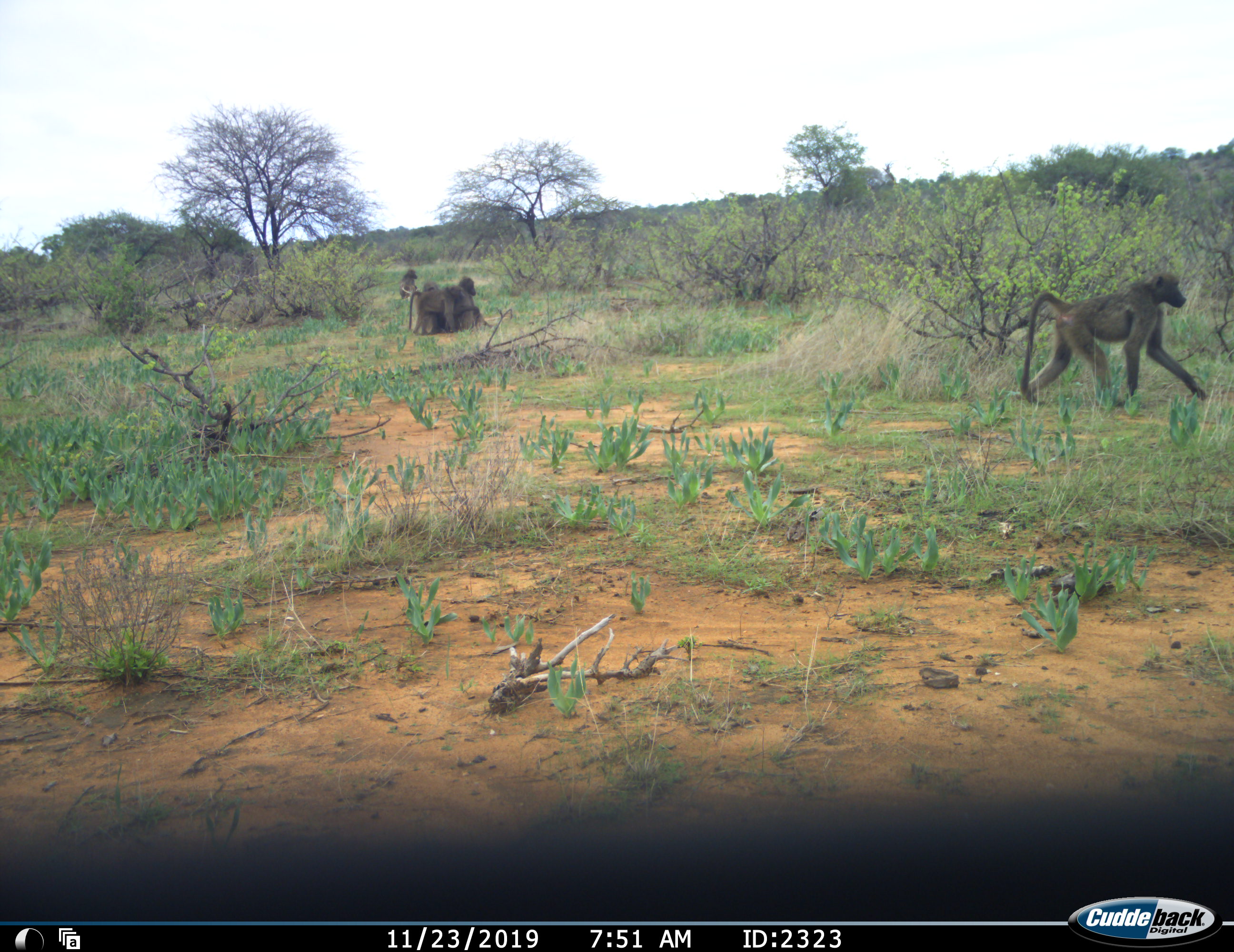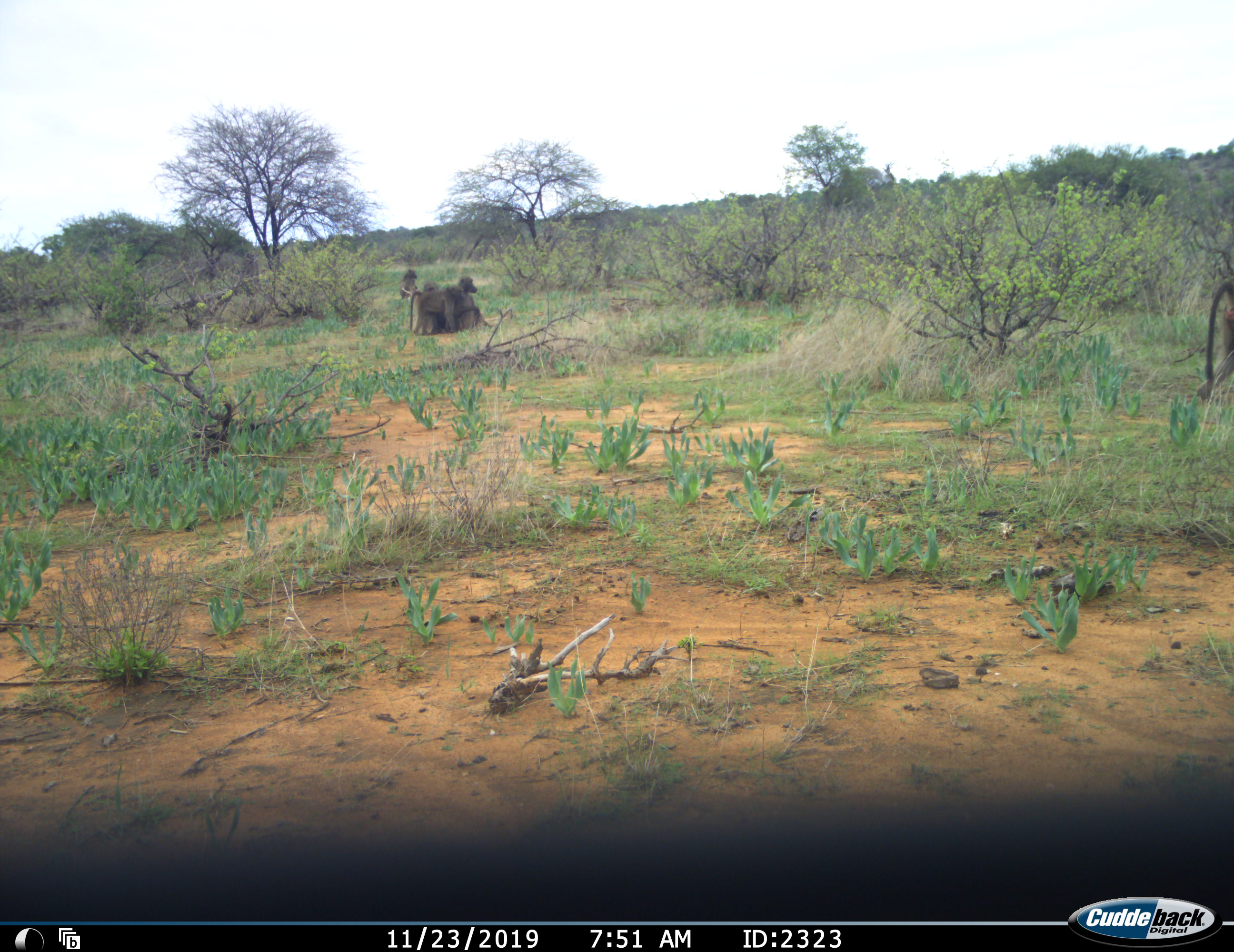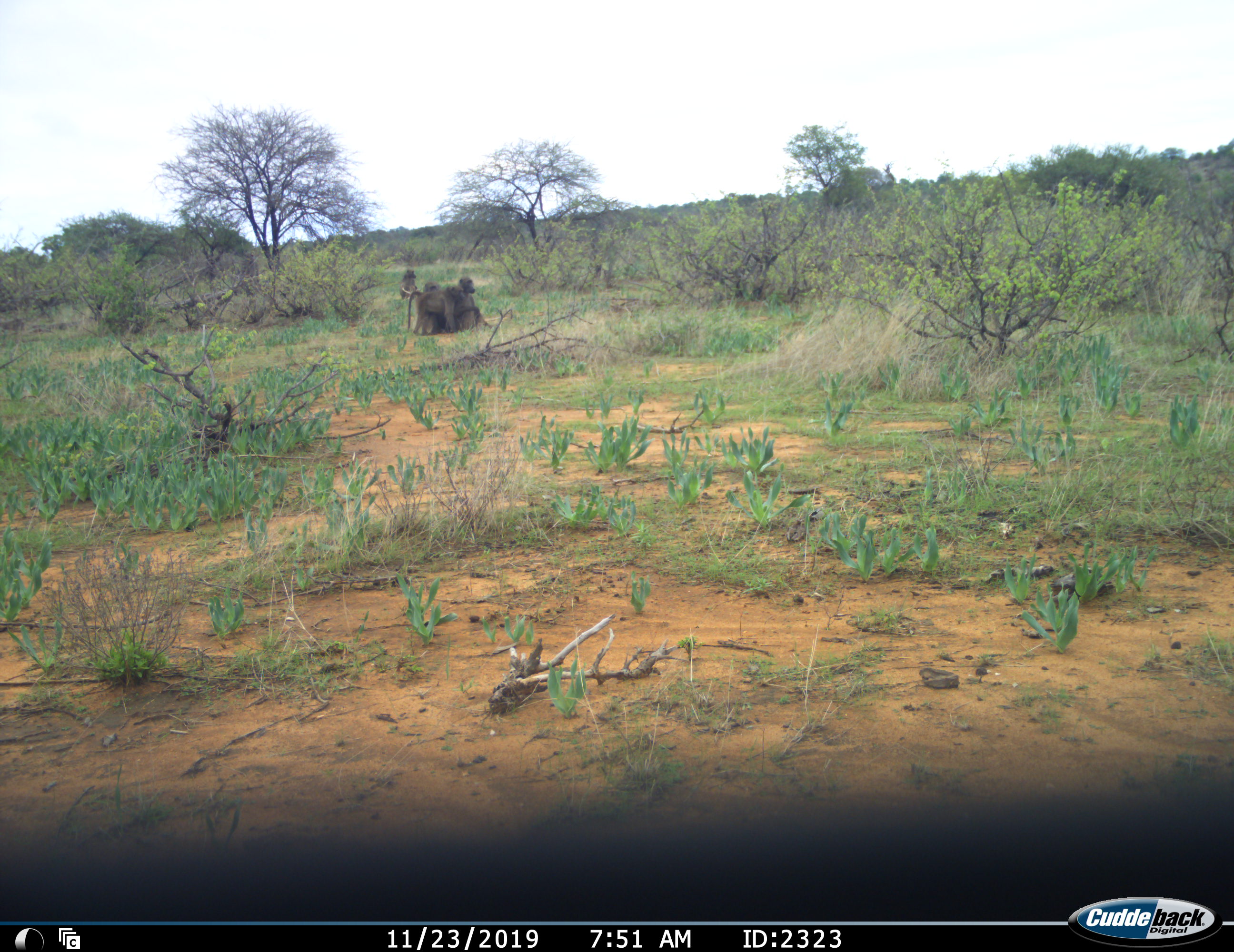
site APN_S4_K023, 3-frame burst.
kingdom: Animalia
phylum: Chordata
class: Mammalia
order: Primates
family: Cercopithecidae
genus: Papio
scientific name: Papio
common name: baboon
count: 4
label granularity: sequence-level